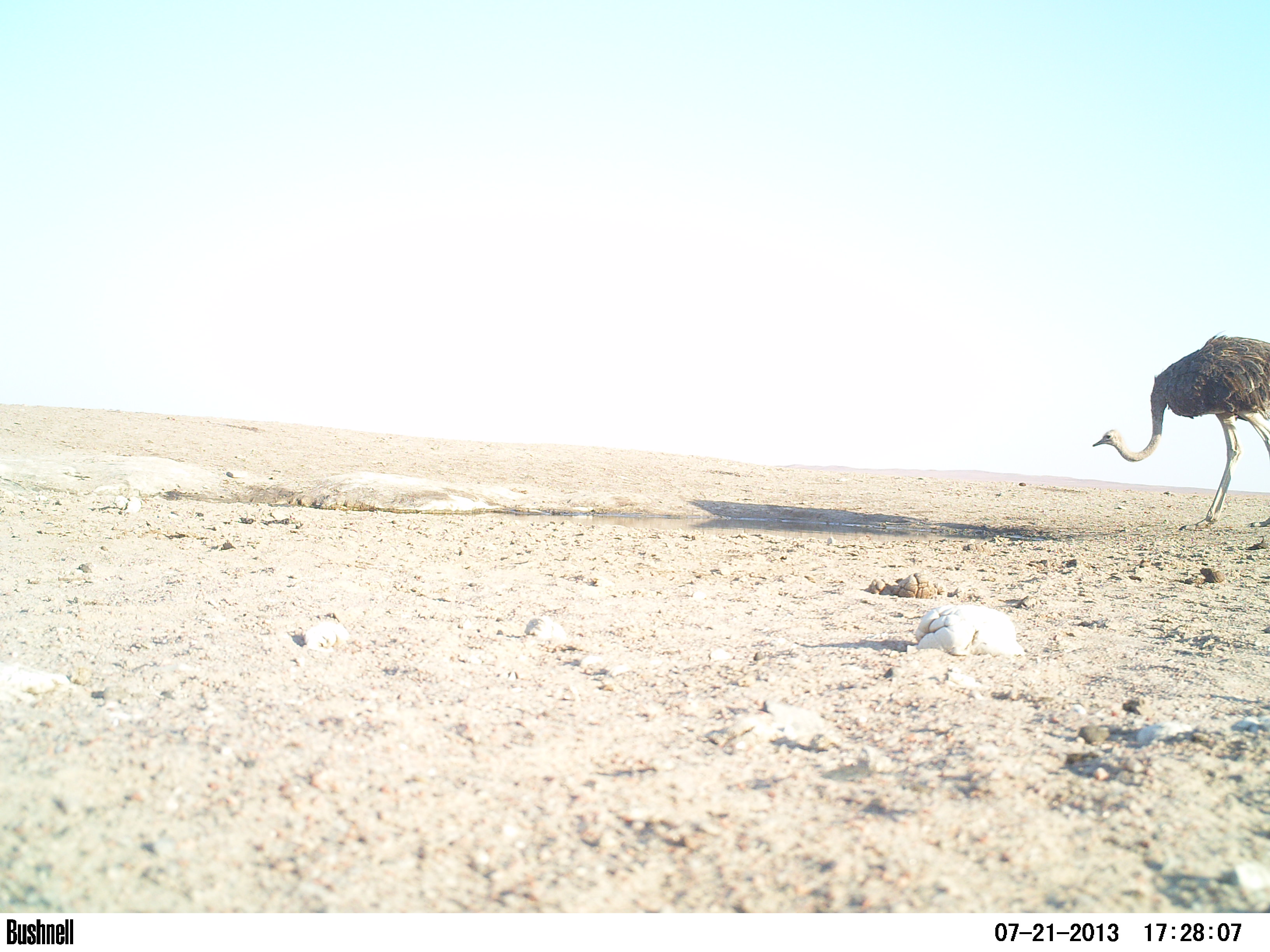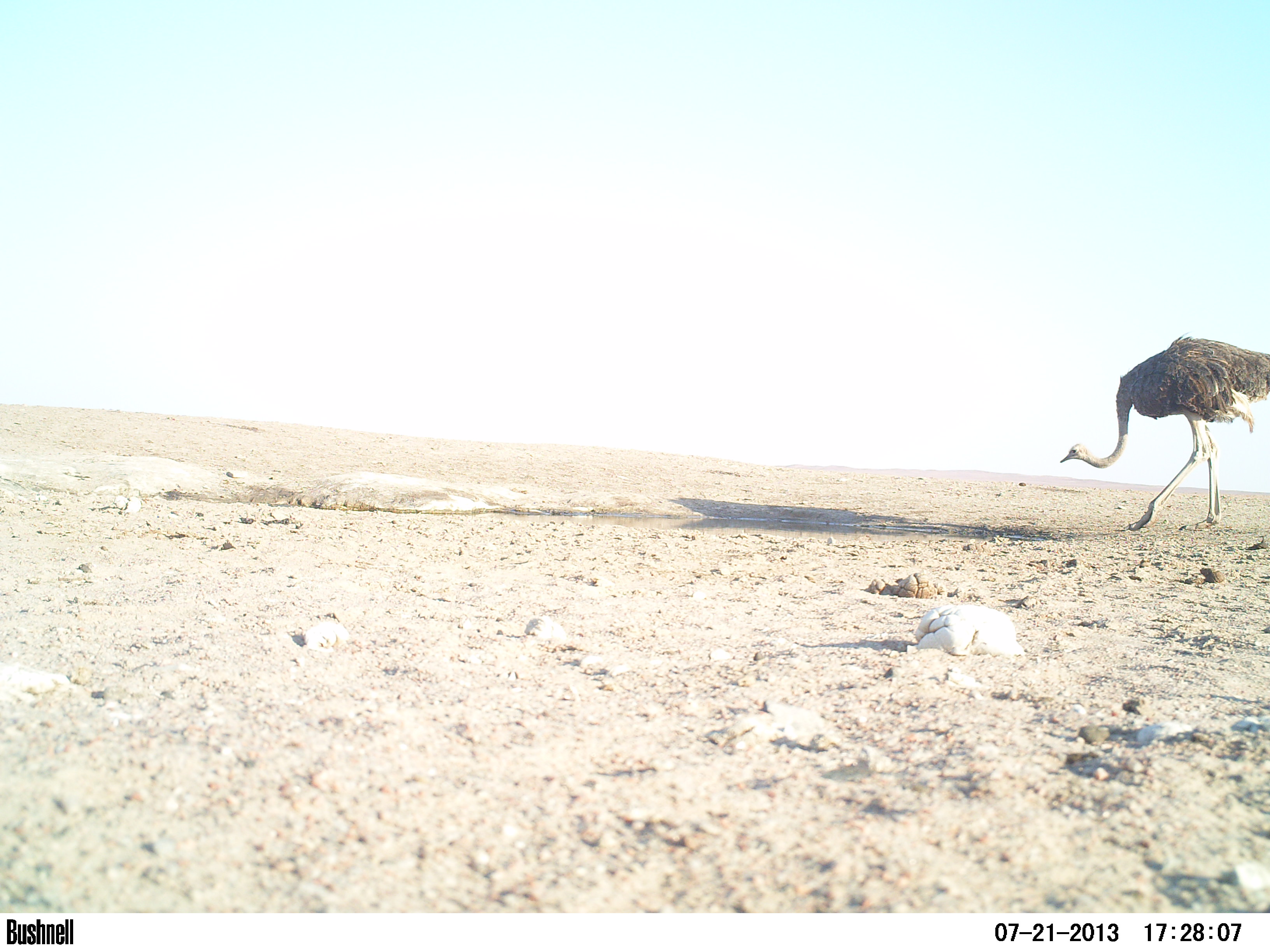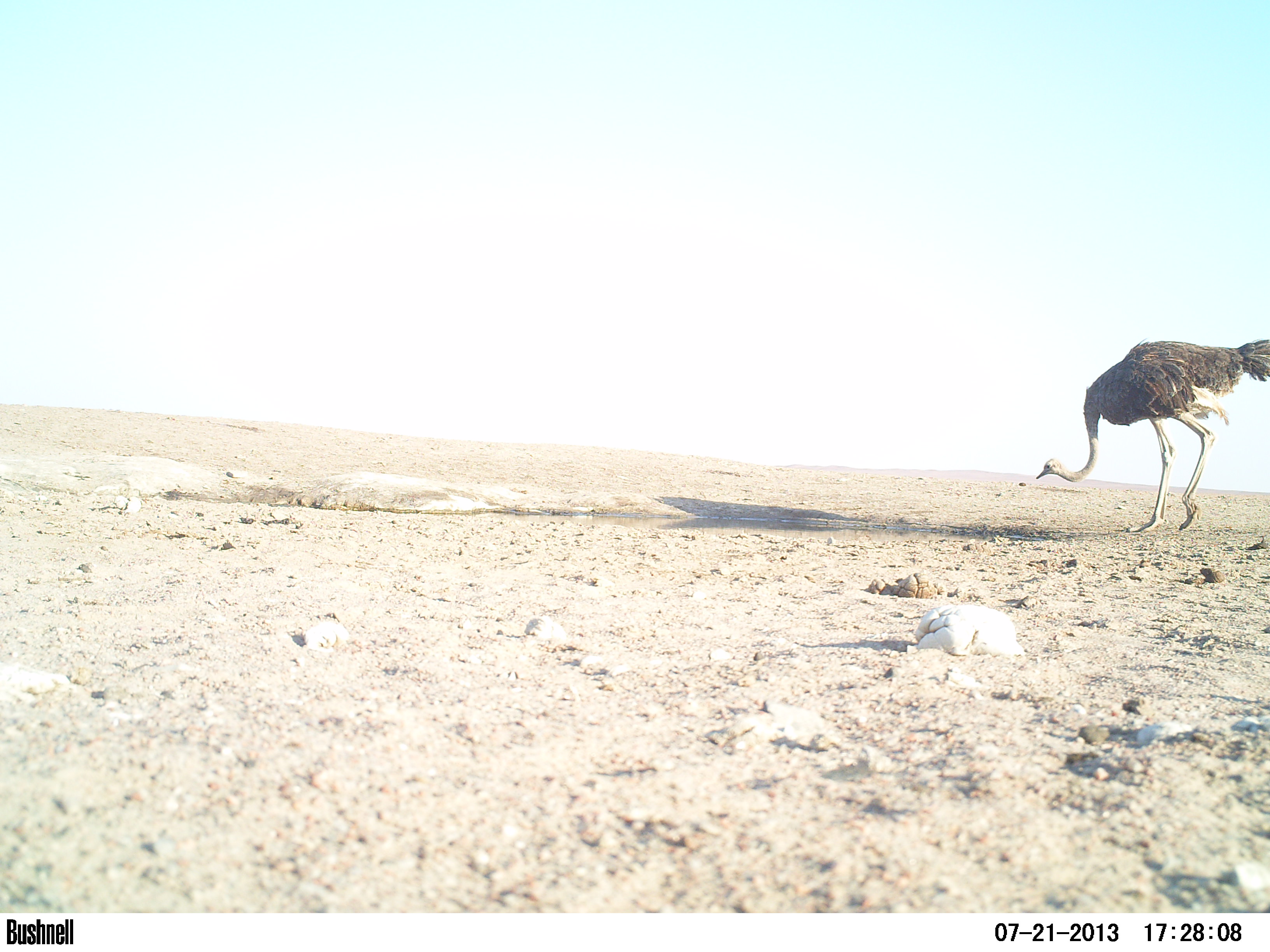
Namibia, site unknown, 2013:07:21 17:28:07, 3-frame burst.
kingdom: Animalia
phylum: Chordata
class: Aves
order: Struthioniformes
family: Struthionidae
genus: Struthio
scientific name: Struthio camelus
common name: common ostrich